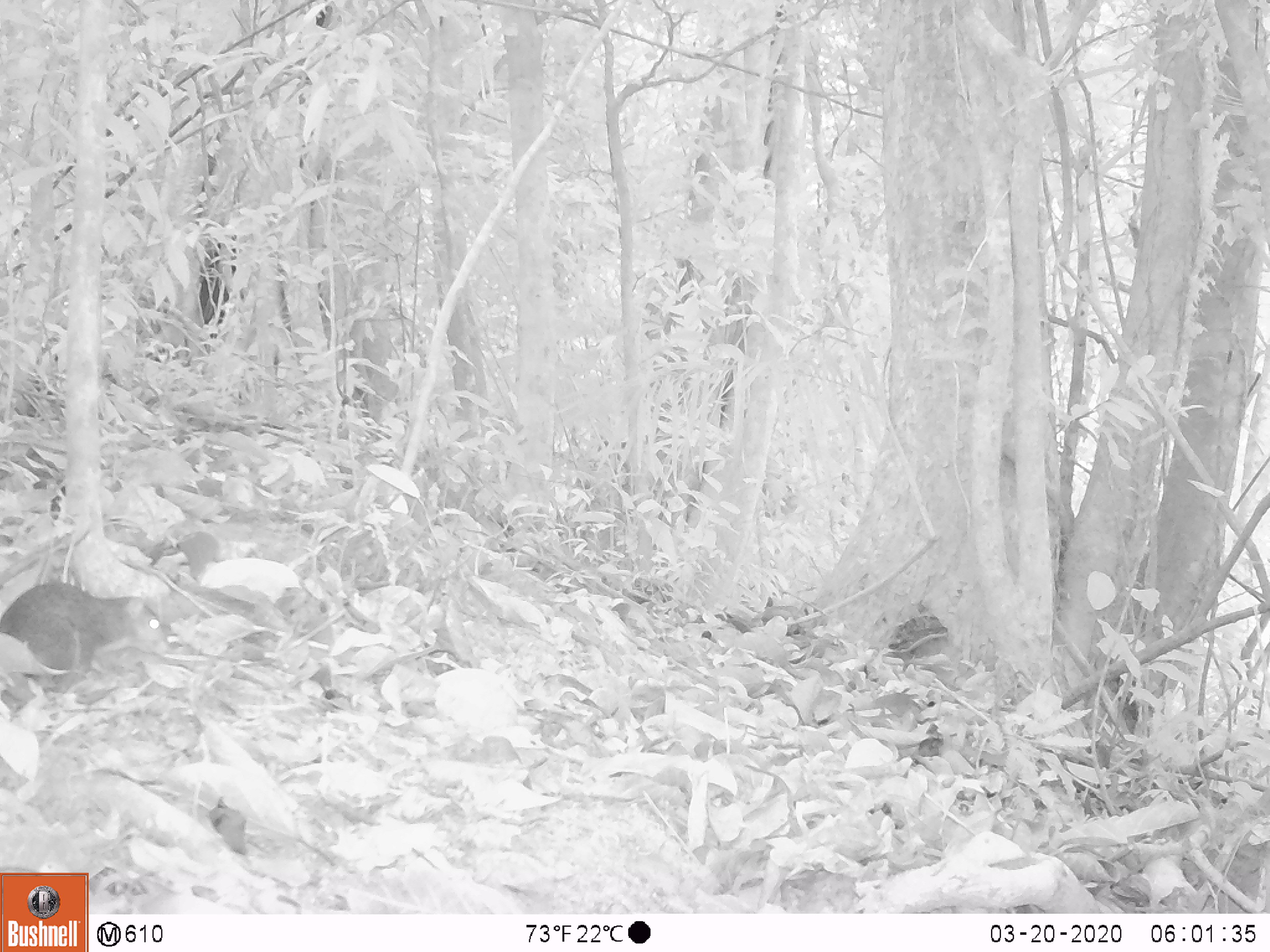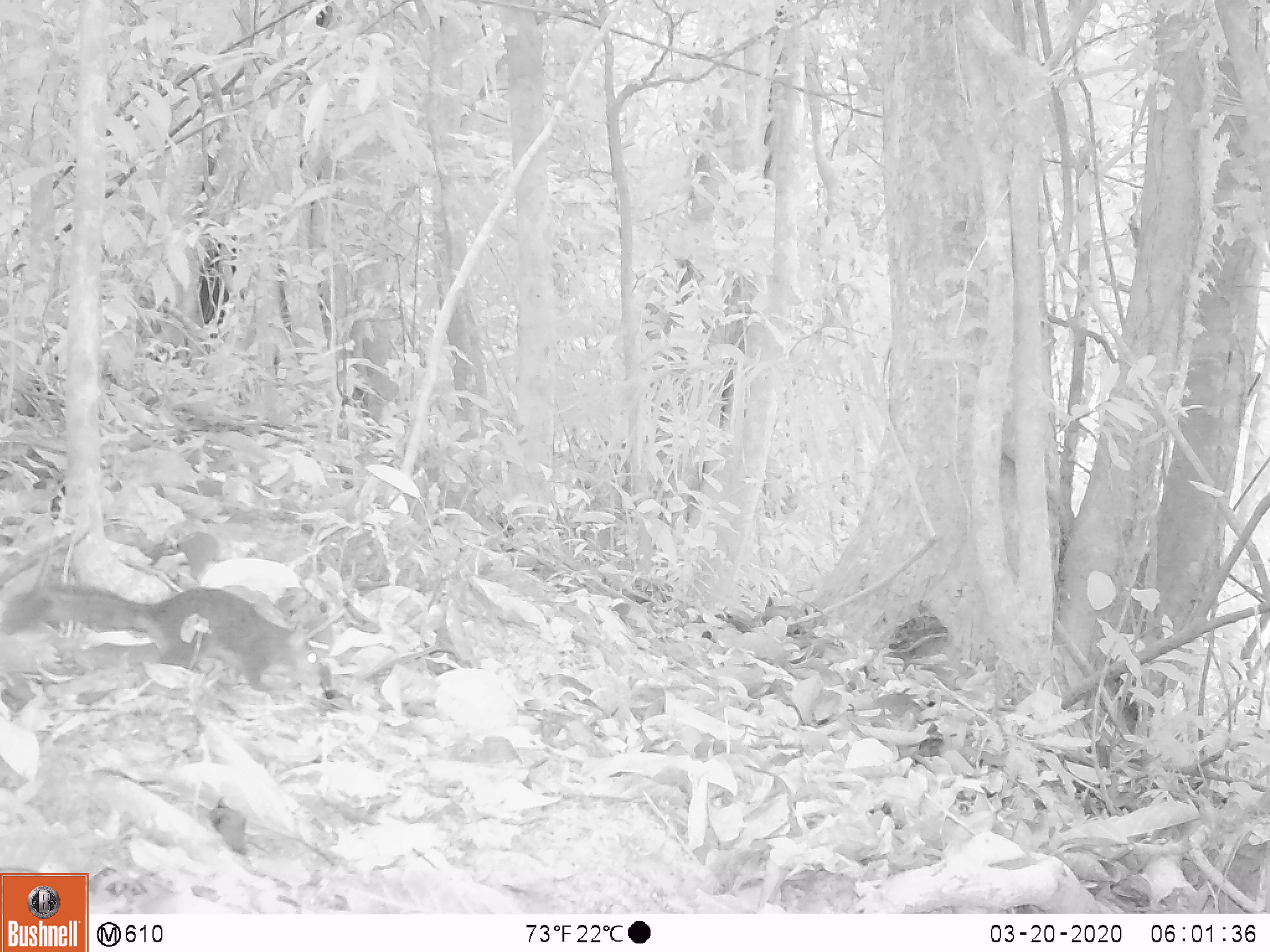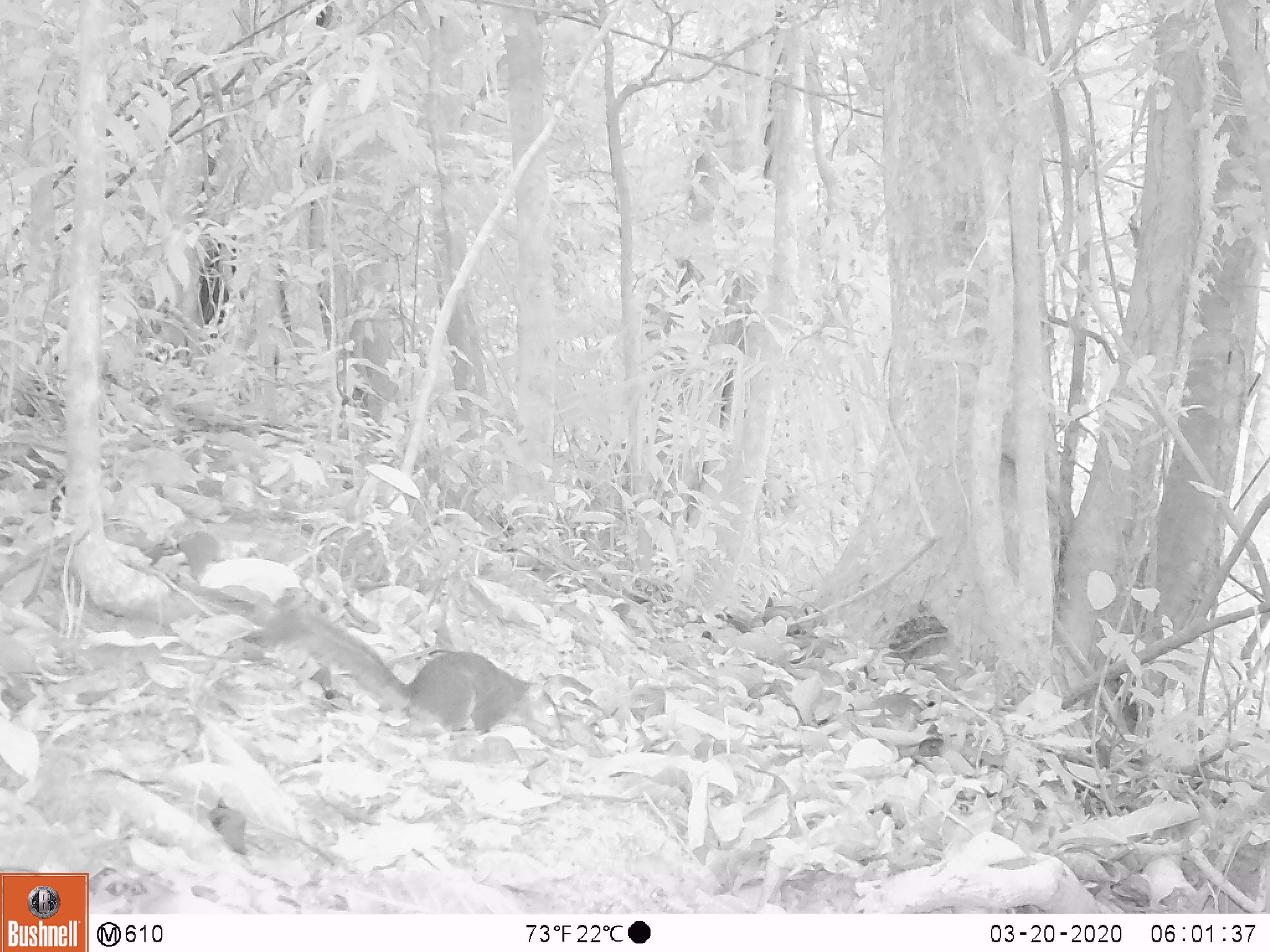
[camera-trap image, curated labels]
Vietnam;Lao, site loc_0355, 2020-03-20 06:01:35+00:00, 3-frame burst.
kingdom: Animalia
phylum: Chordata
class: Mammalia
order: Rodentia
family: Sciuridae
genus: Dremomys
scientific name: Dremomys rufigenis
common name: red-cheeked squirrel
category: red cheeked squirrel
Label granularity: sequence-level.